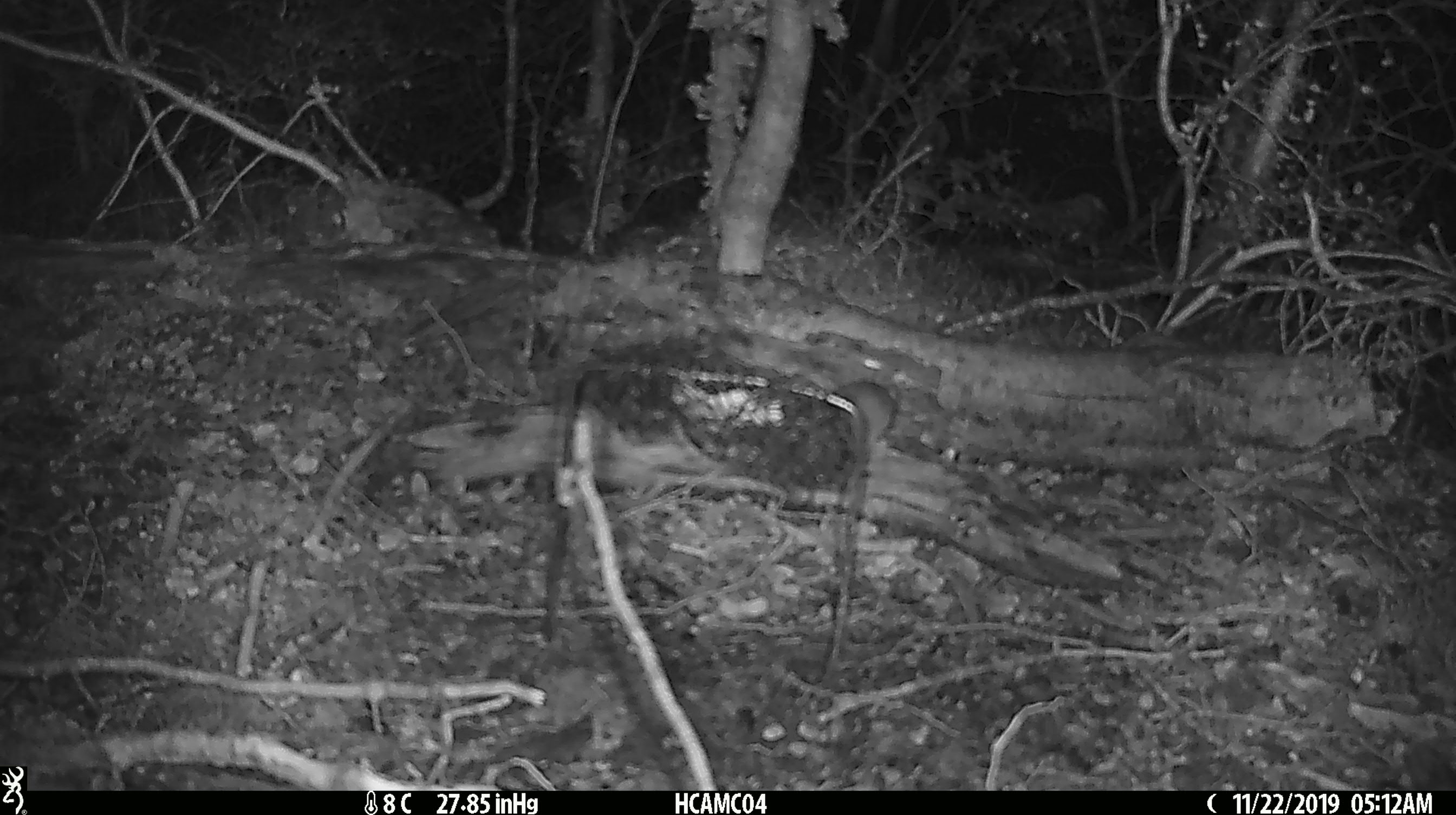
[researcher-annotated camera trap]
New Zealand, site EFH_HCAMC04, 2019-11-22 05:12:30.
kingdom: Animalia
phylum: Chordata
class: Mammalia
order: Rodentia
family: Muridae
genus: Mus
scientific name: Mus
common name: mouse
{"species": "mouse (Mus)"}